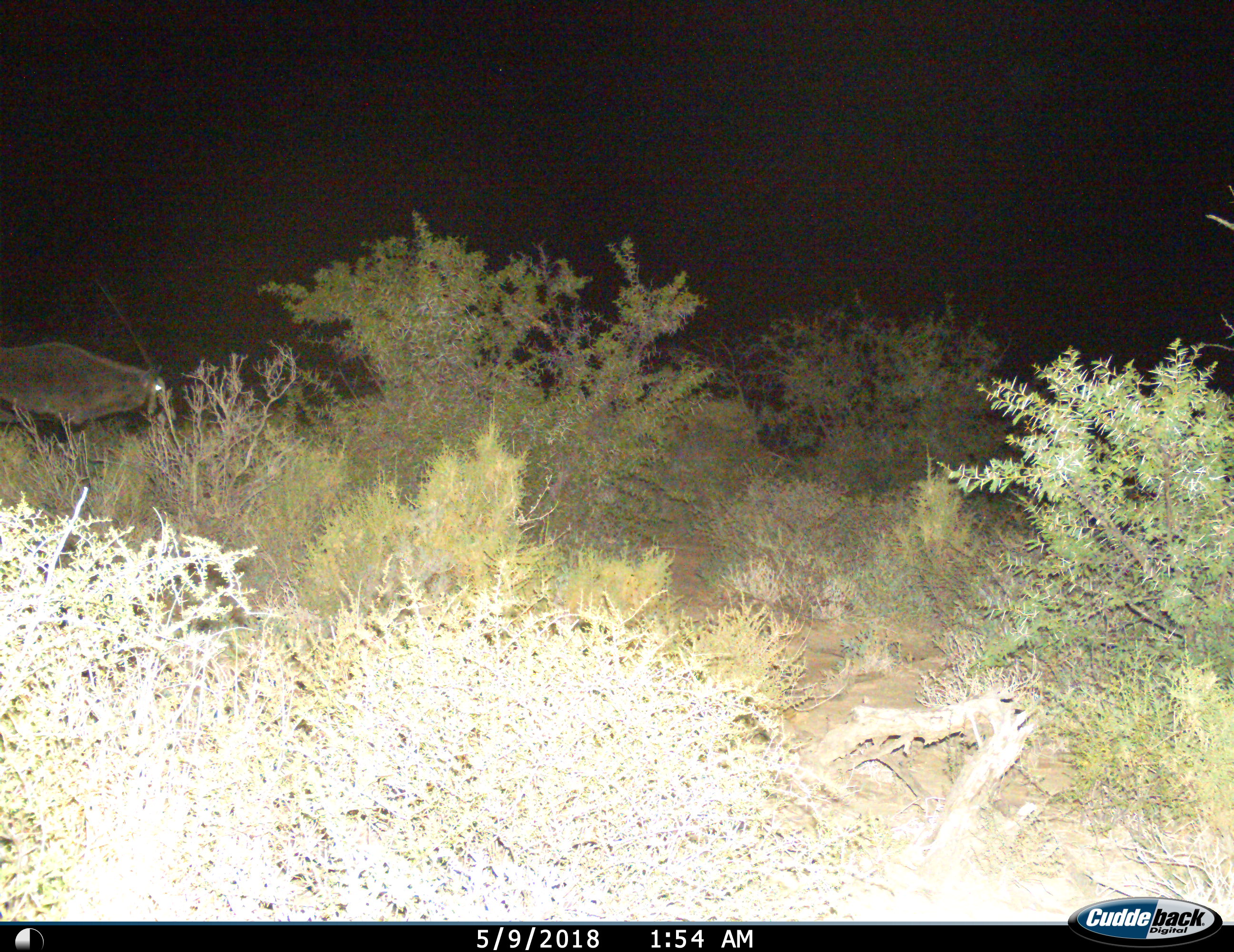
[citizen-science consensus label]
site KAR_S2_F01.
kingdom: Animalia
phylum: Chordata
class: Mammalia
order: Artiodactyla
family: Bovidae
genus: Oryx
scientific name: Oryx gazella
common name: gemsbok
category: oryx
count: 1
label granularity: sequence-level